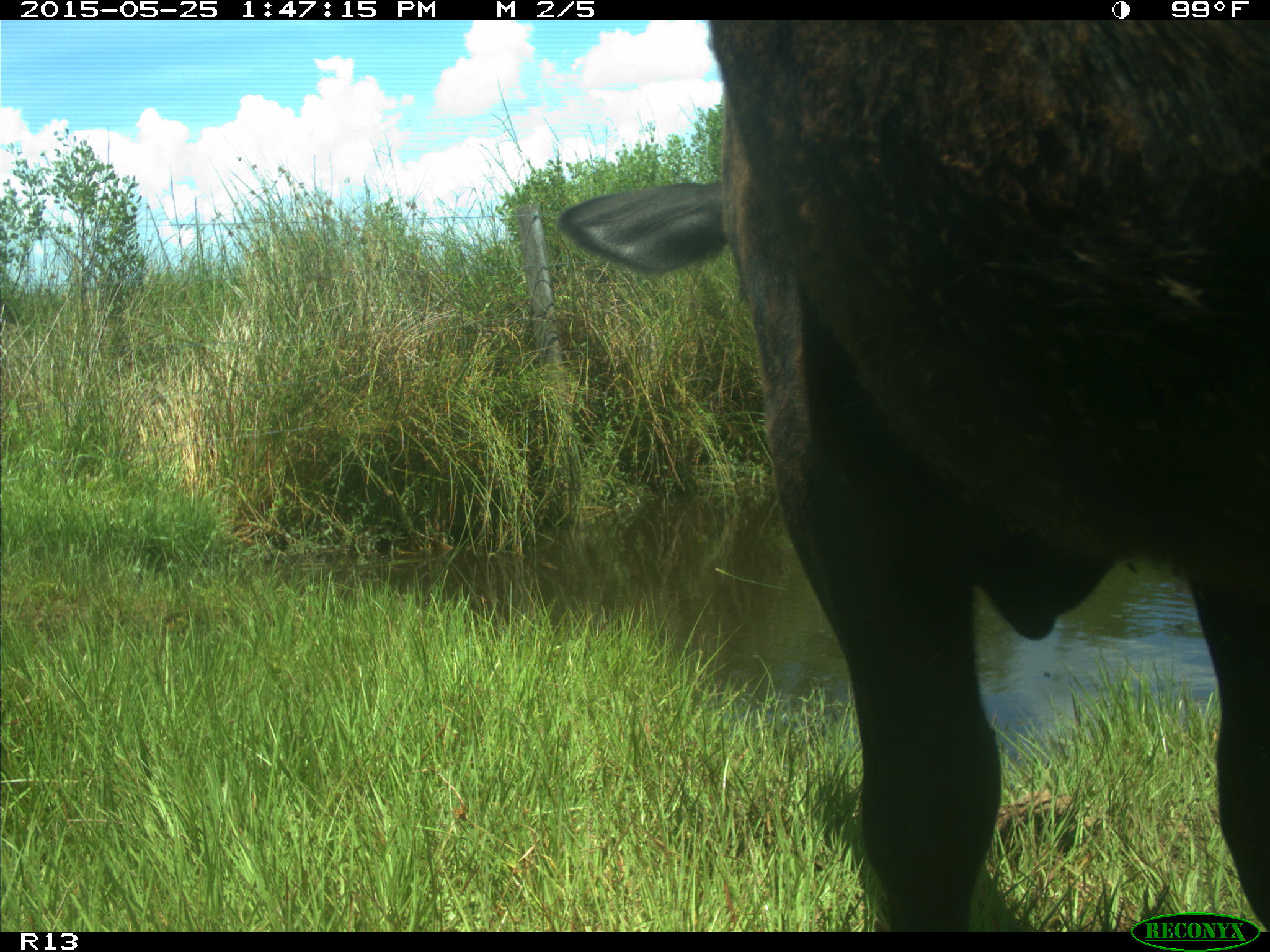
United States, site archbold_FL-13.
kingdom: Animalia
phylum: Chordata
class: Mammalia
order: Artiodactyla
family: Bovidae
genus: Bos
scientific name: Bos taurus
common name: domestic cow